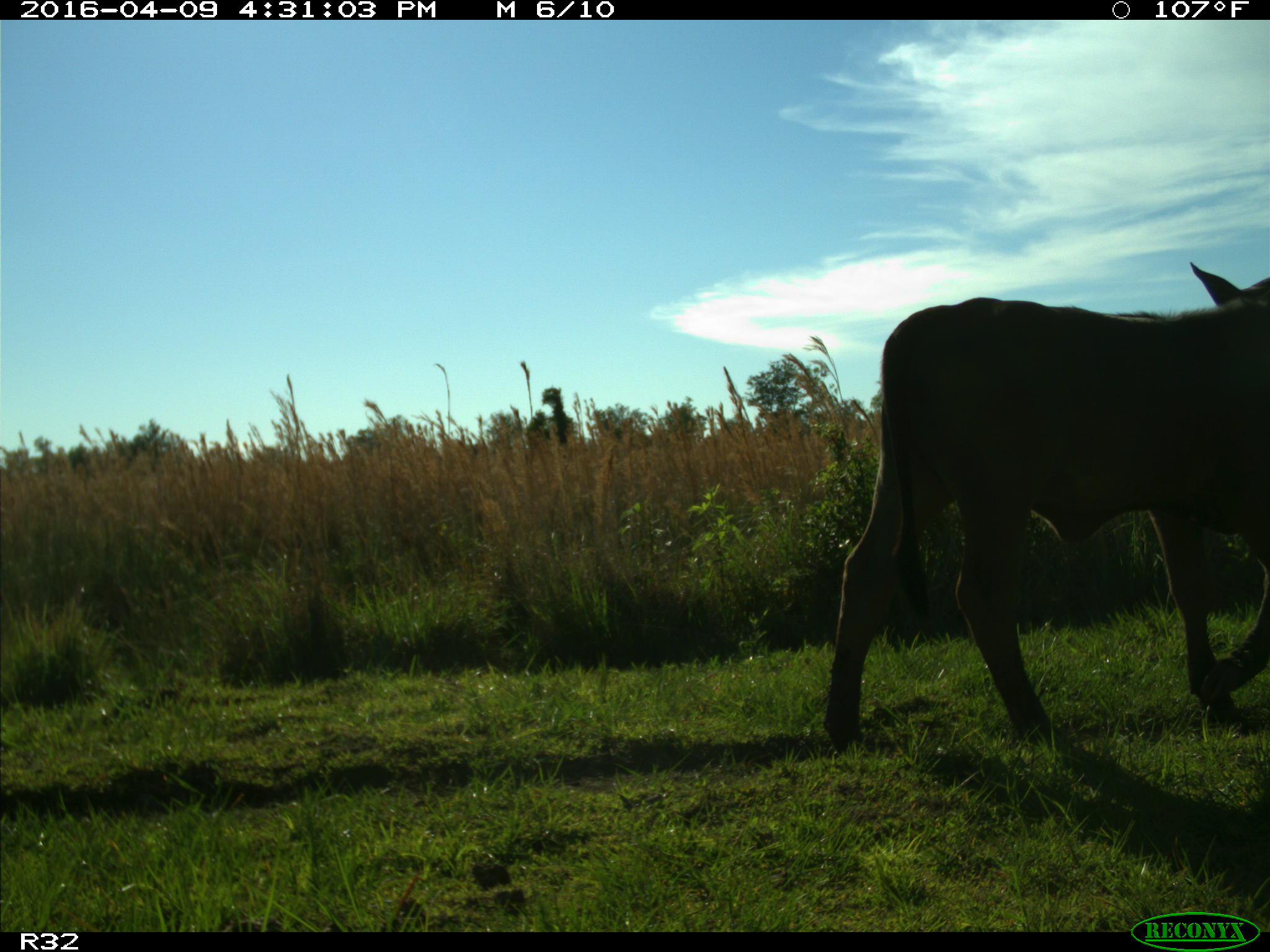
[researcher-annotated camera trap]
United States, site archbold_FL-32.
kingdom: Animalia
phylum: Chordata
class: Mammalia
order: Artiodactyla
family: Bovidae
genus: Bos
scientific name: Bos taurus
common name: domestic cow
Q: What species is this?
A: Bos taurus (domestic cow).